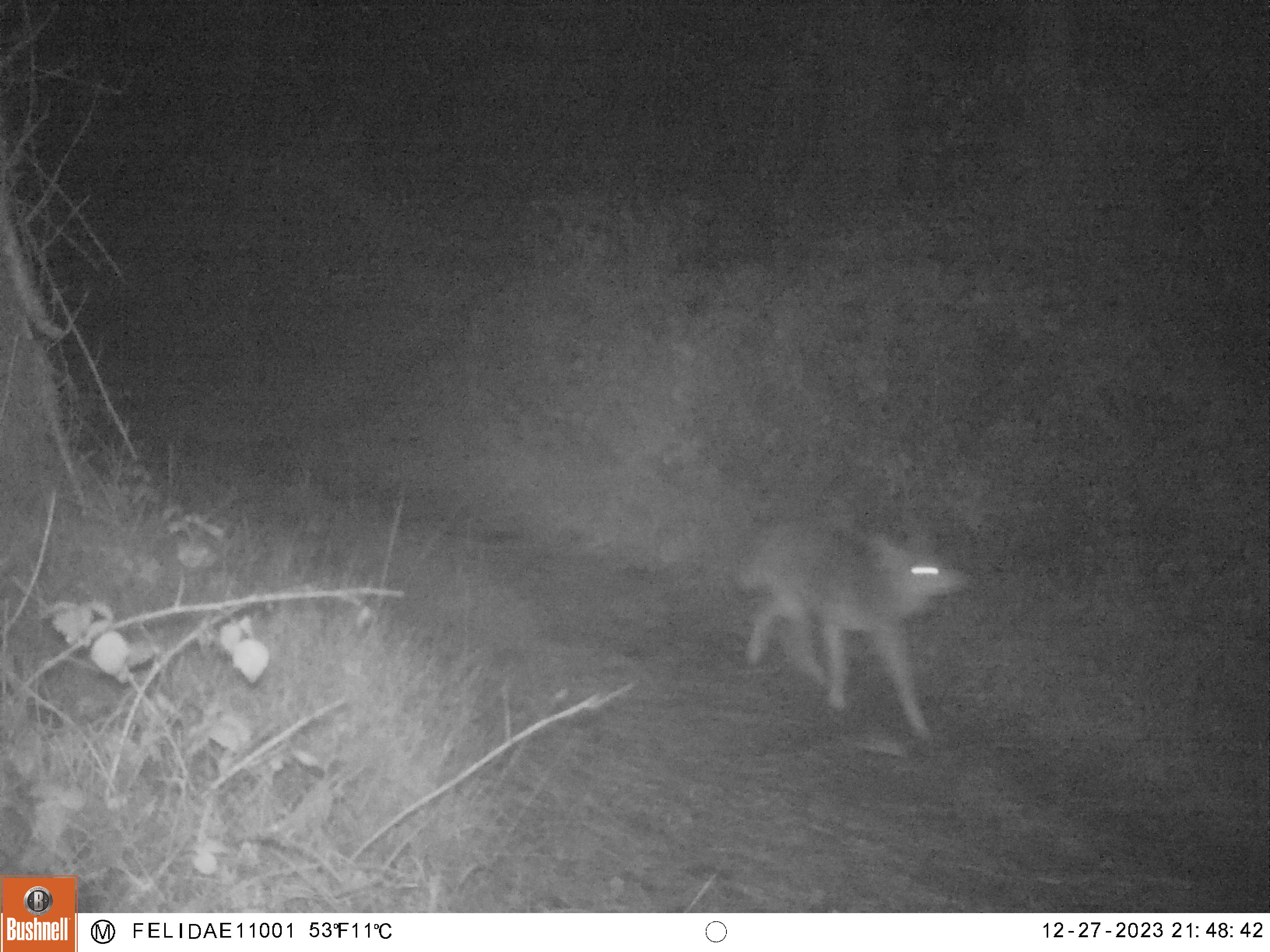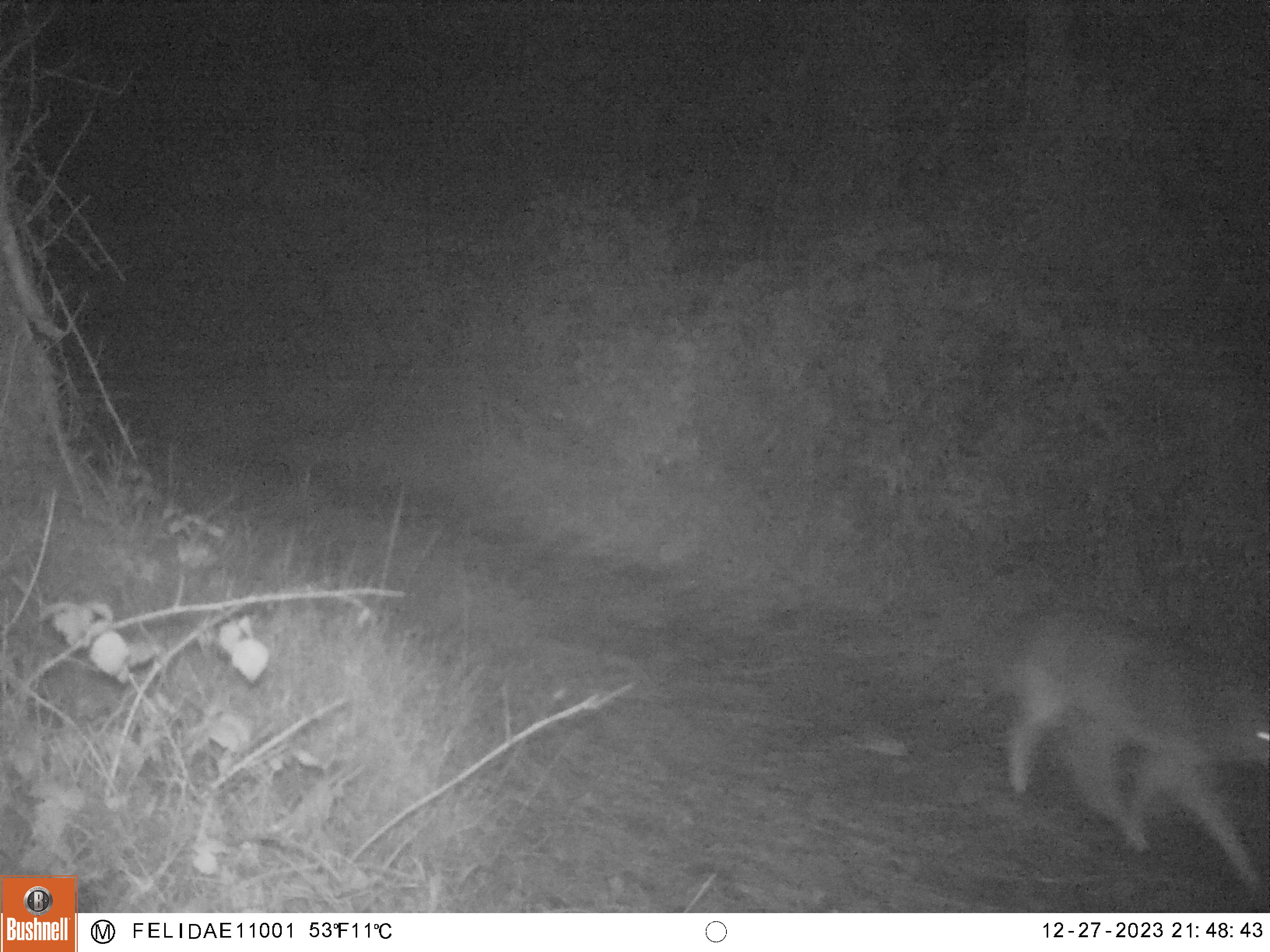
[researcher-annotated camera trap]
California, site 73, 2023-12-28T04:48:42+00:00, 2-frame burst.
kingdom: Animalia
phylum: Chordata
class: Mammalia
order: Carnivora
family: Canidae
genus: Canis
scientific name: Canis latrans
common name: coyote